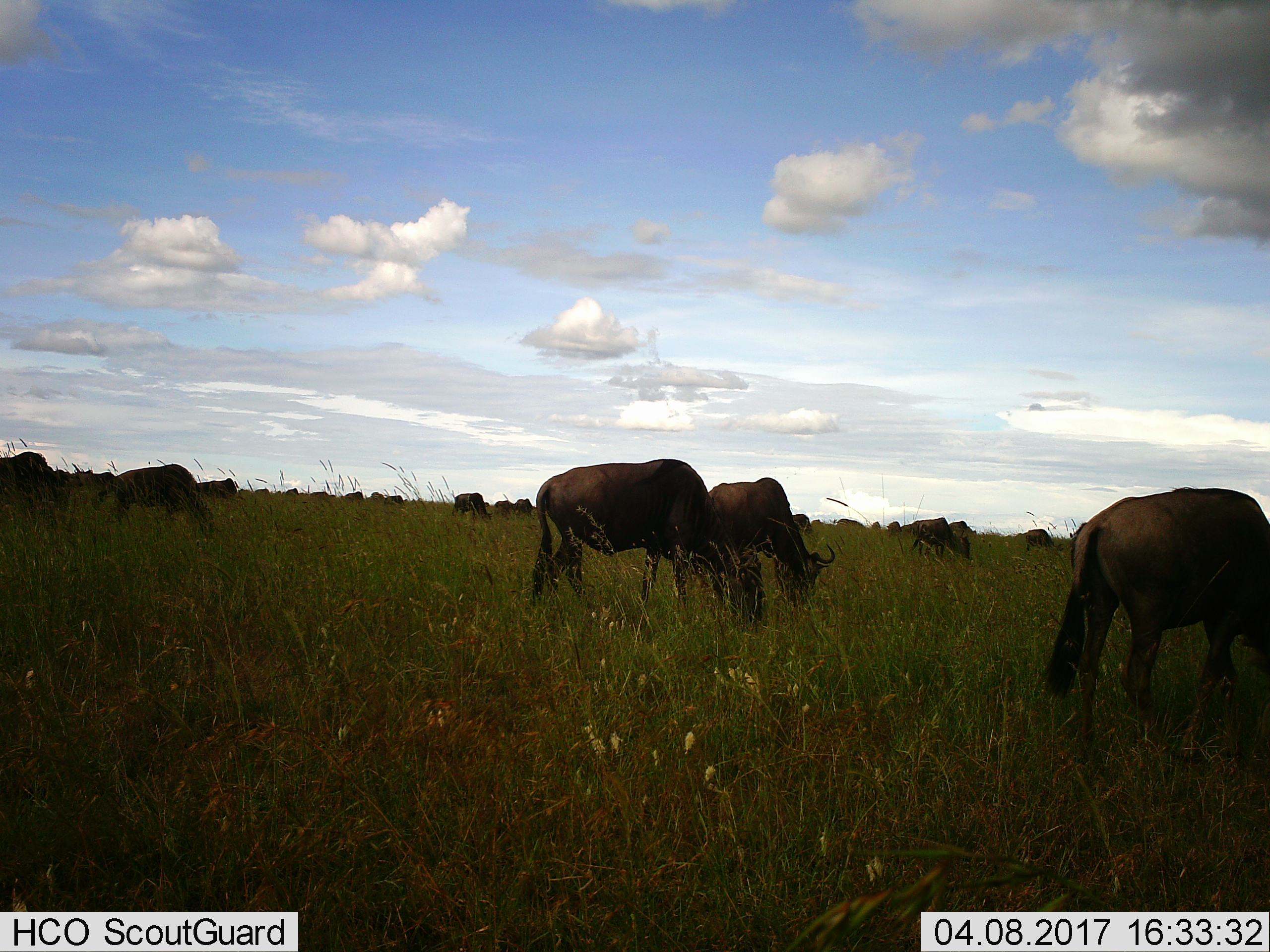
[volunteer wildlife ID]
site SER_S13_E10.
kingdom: Animalia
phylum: Chordata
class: Mammalia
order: Artiodactyla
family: Bovidae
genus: Connochaetes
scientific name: Connochaetes taurinus taurinus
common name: blue wildebeest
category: wildebeestblue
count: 11-50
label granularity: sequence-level